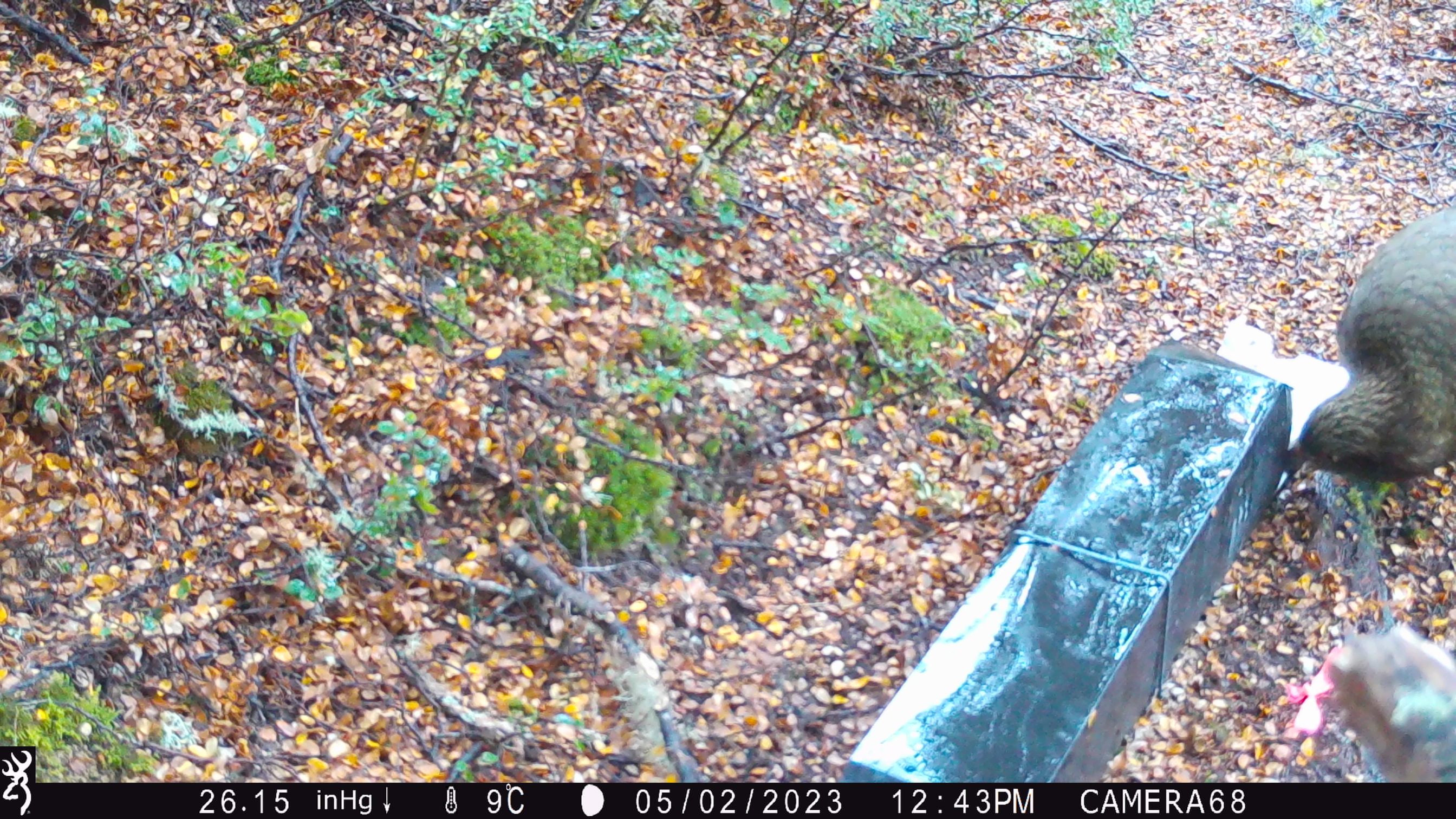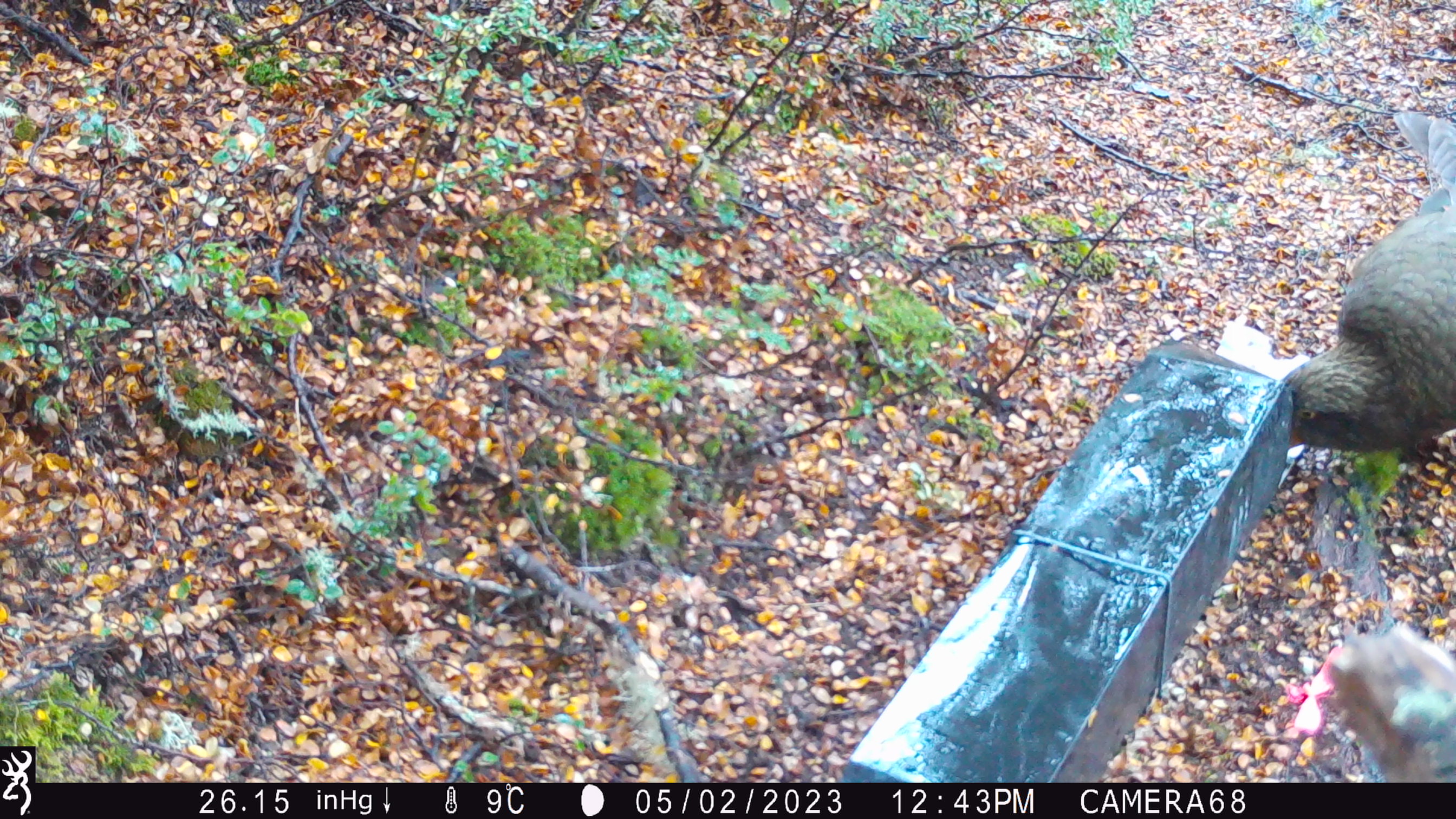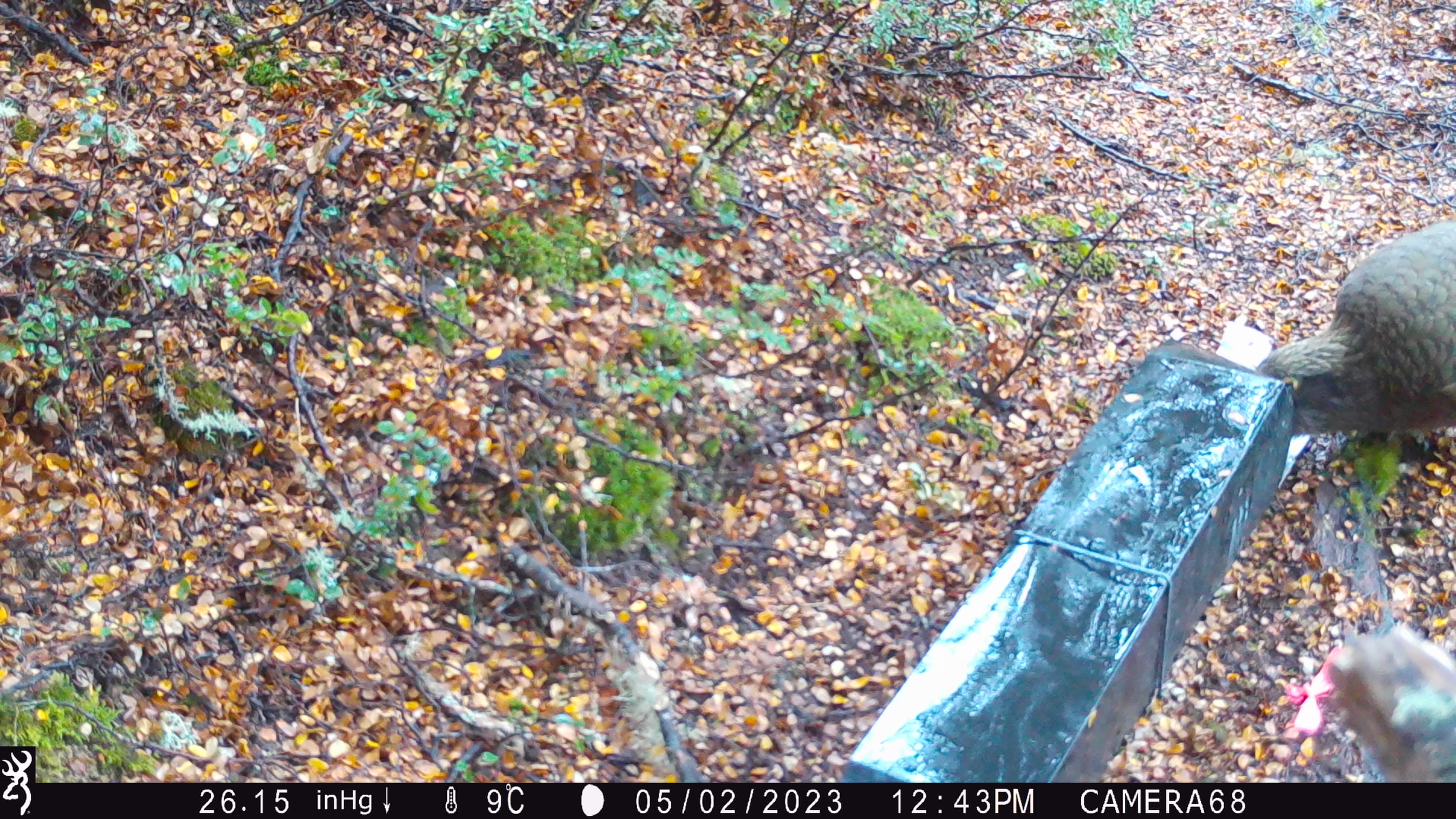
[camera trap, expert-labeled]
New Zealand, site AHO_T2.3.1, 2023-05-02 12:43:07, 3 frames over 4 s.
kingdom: Animalia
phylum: Chordata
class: Aves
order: Psittaciformes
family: Strigopidae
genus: Nestor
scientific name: Nestor notabilis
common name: kea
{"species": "kea (Nestor notabilis)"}